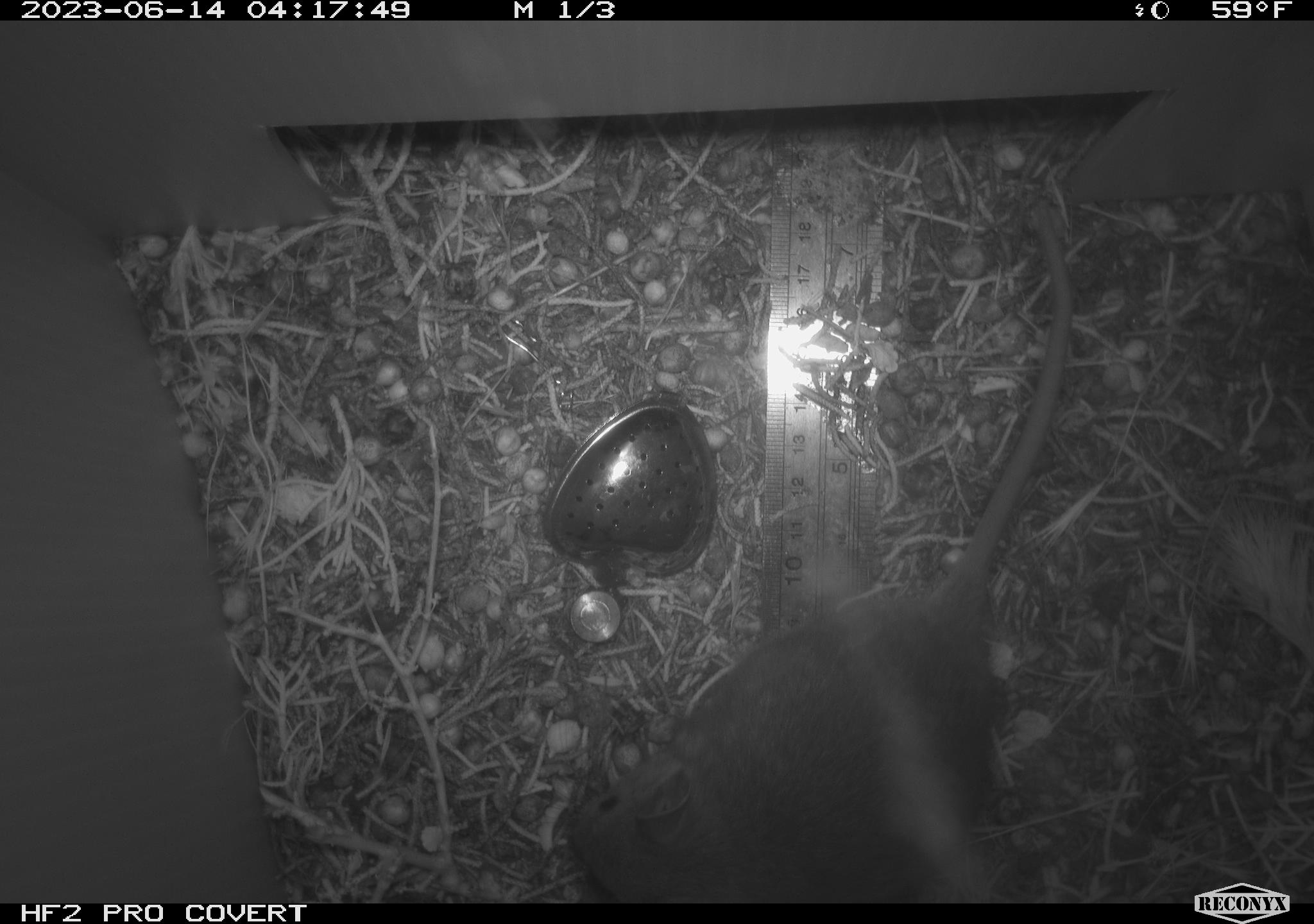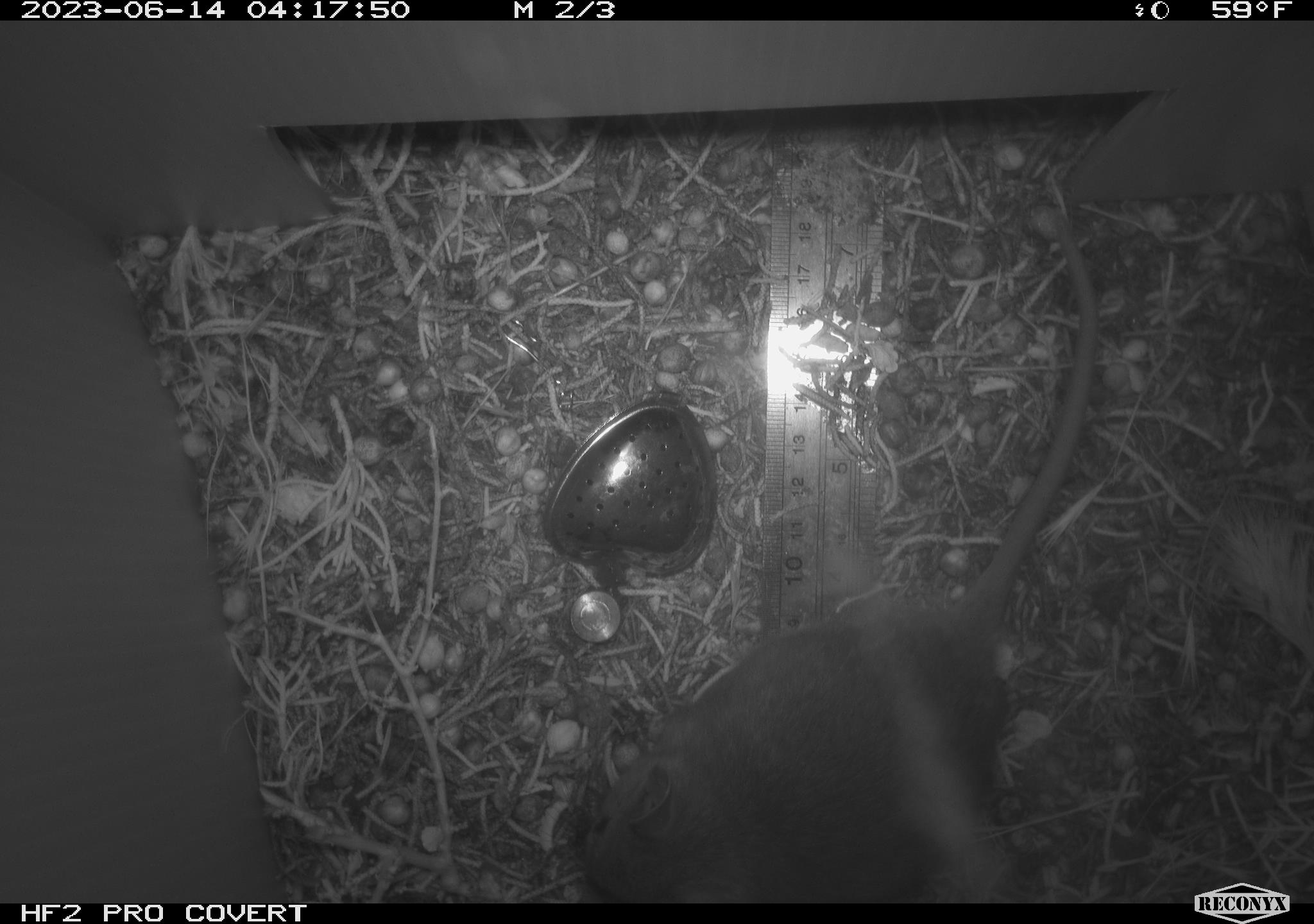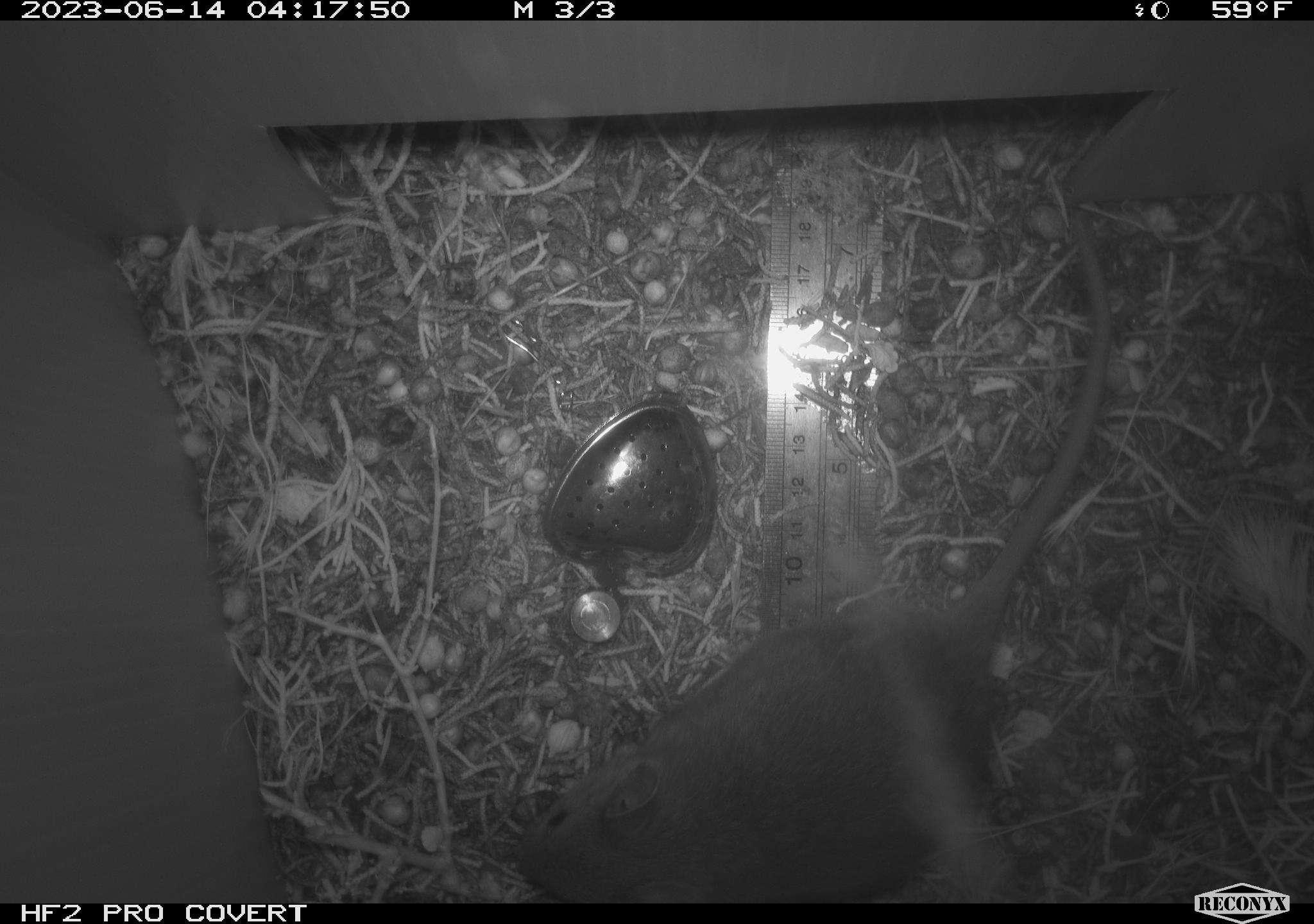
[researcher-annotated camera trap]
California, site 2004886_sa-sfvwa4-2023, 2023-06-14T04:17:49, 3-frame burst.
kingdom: Animalia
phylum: Chordata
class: Mammalia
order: Rodentia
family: Cricetidae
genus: Neotoma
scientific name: Neotoma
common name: pack rat or woodrat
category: neotoma species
Neotoma species (pack rat or woodrat) (Neotoma).